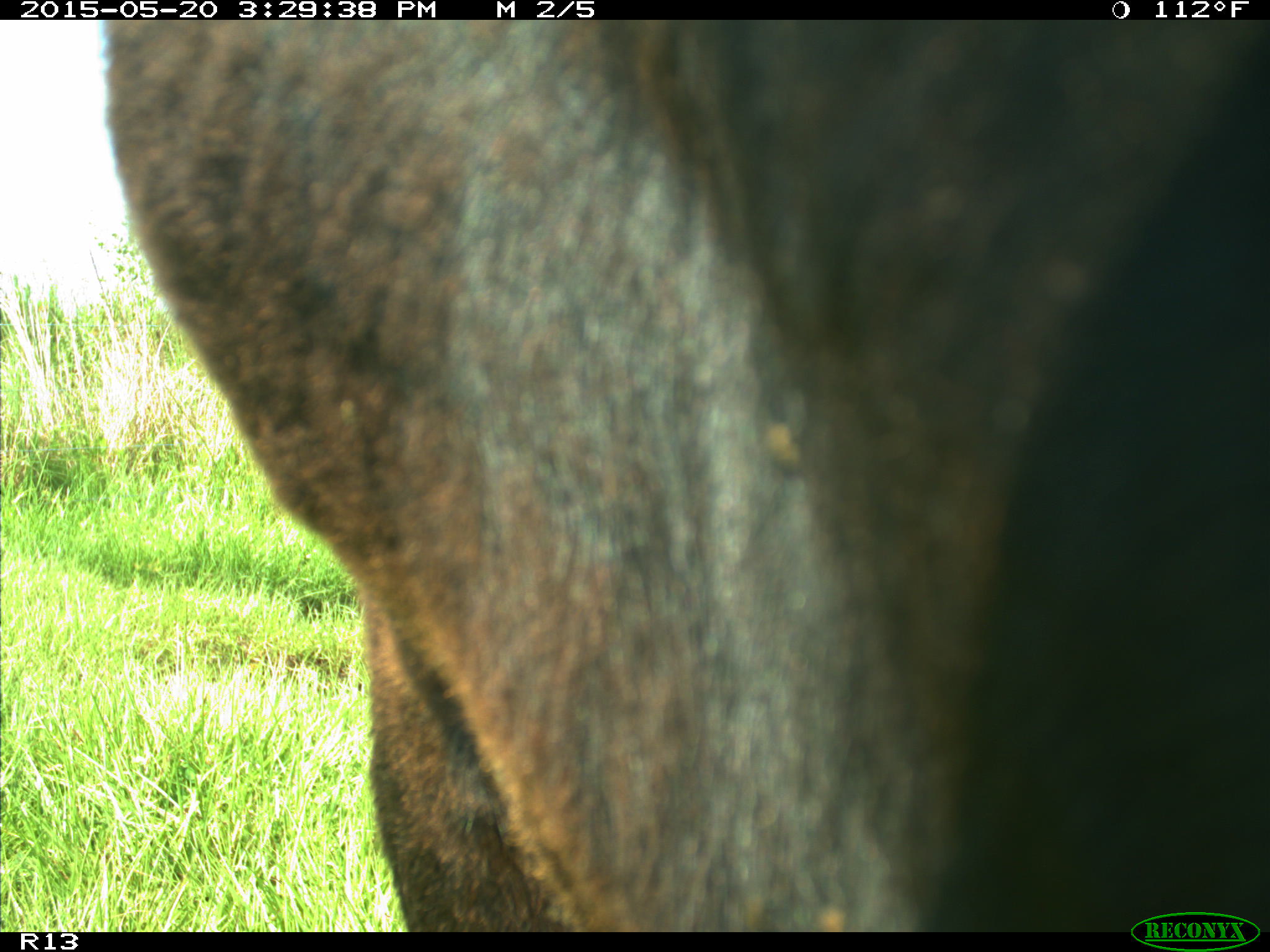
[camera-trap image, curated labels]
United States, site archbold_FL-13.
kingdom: Animalia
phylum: Chordata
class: Mammalia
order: Artiodactyla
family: Bovidae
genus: Bos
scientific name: Bos taurus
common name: domestic cow